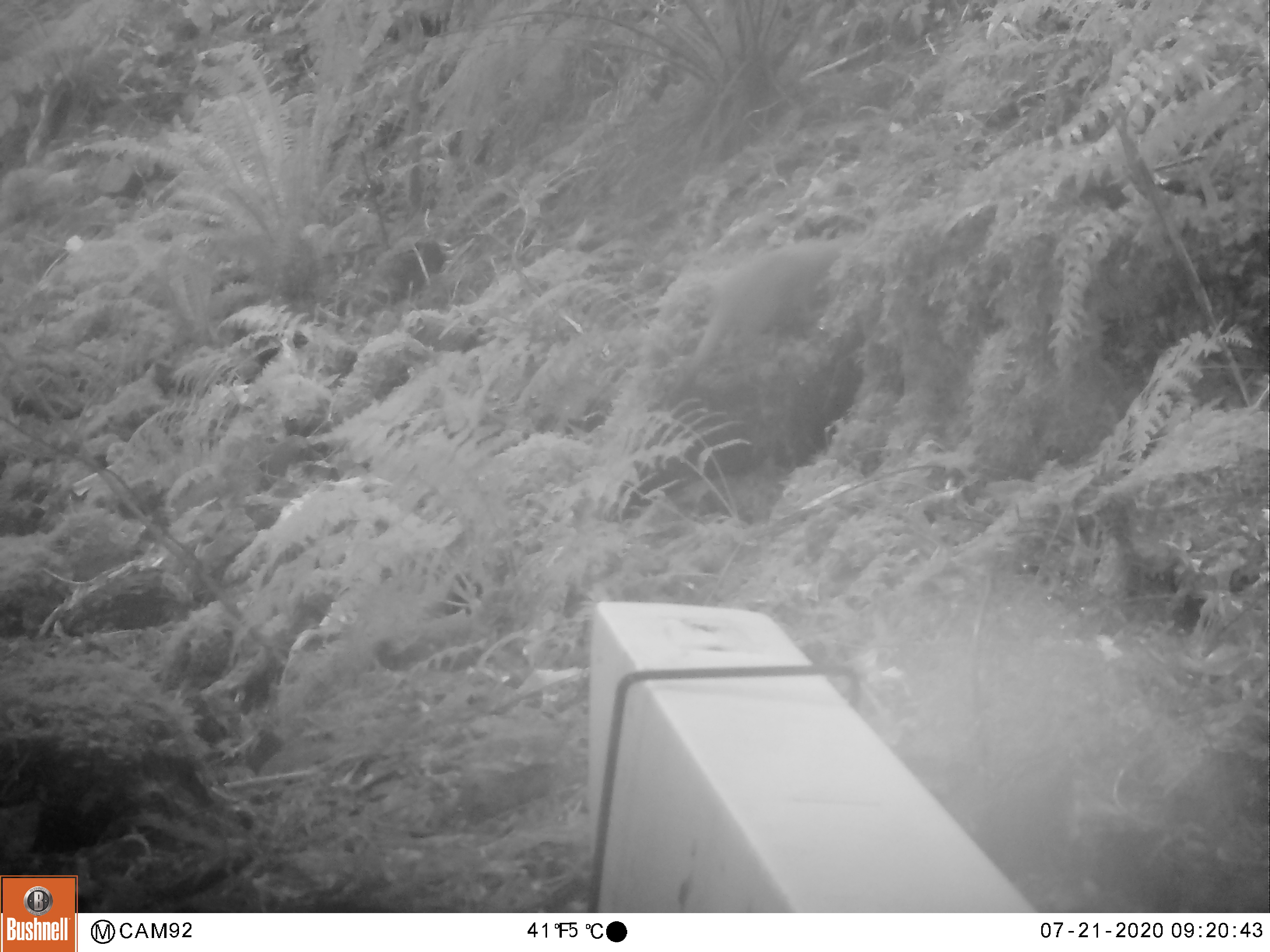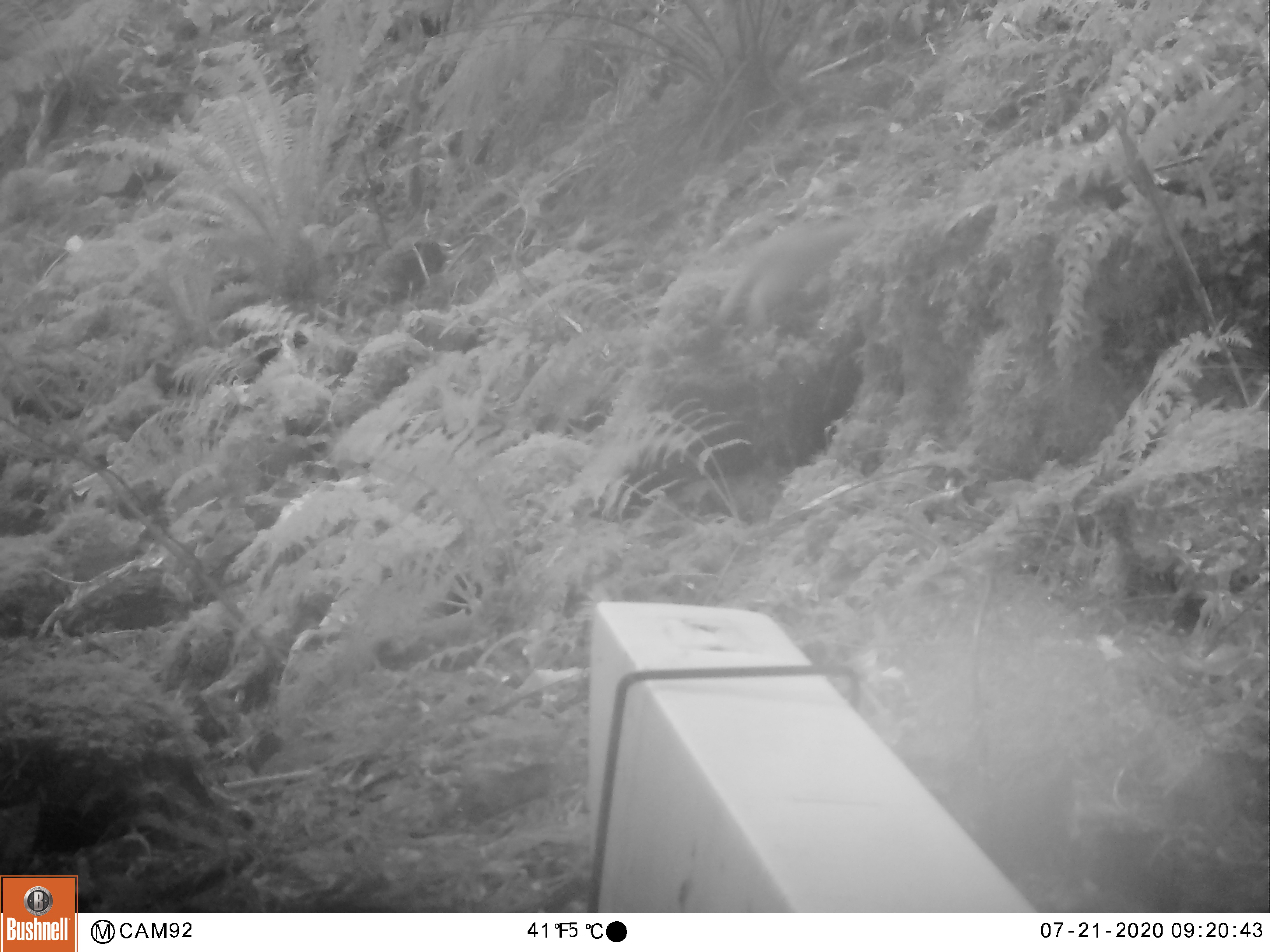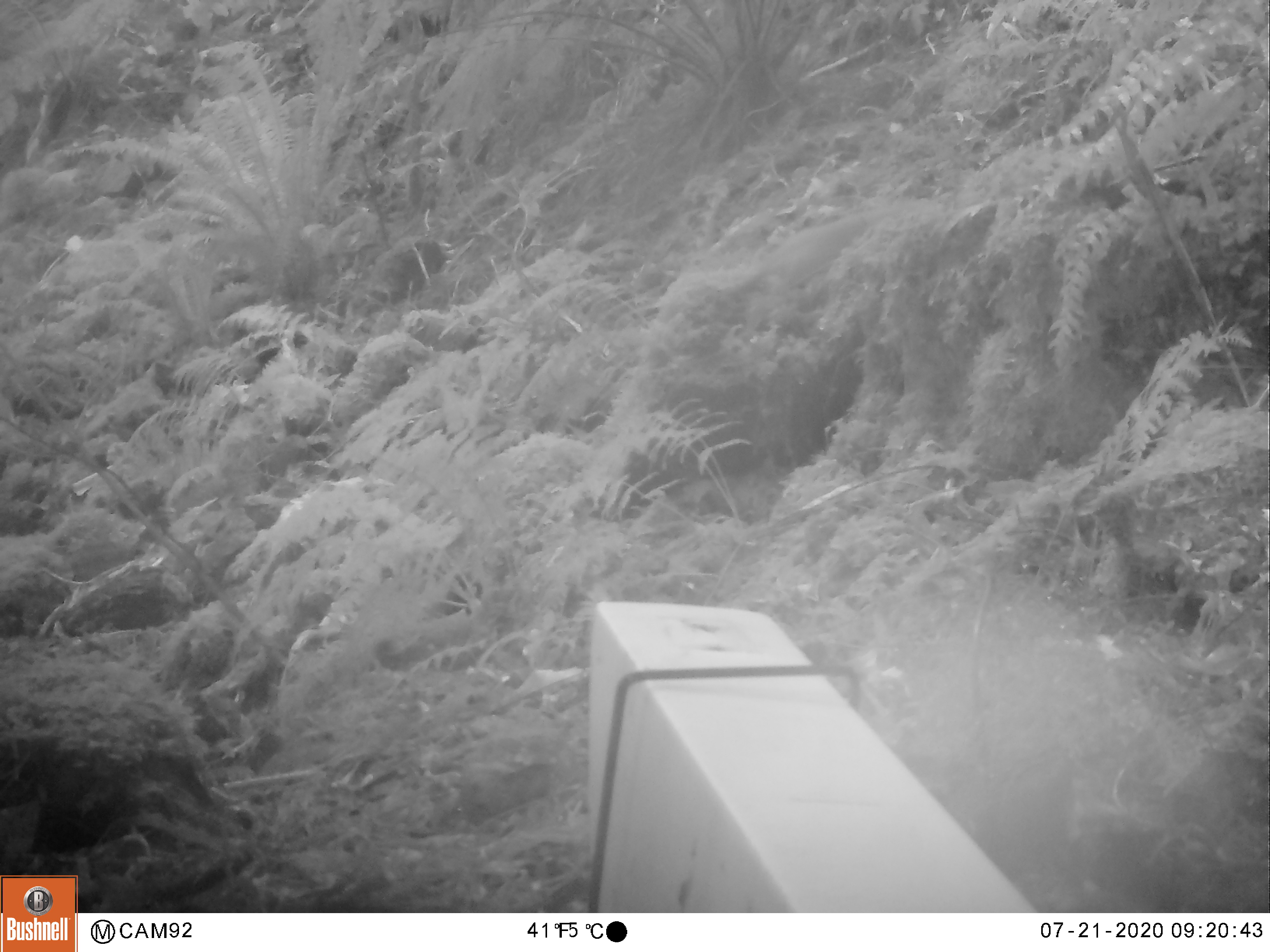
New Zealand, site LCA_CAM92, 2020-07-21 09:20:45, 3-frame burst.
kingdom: Animalia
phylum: Chordata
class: Mammalia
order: Carnivora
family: Mustelidae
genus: Mustela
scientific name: Mustela erminea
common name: stoat